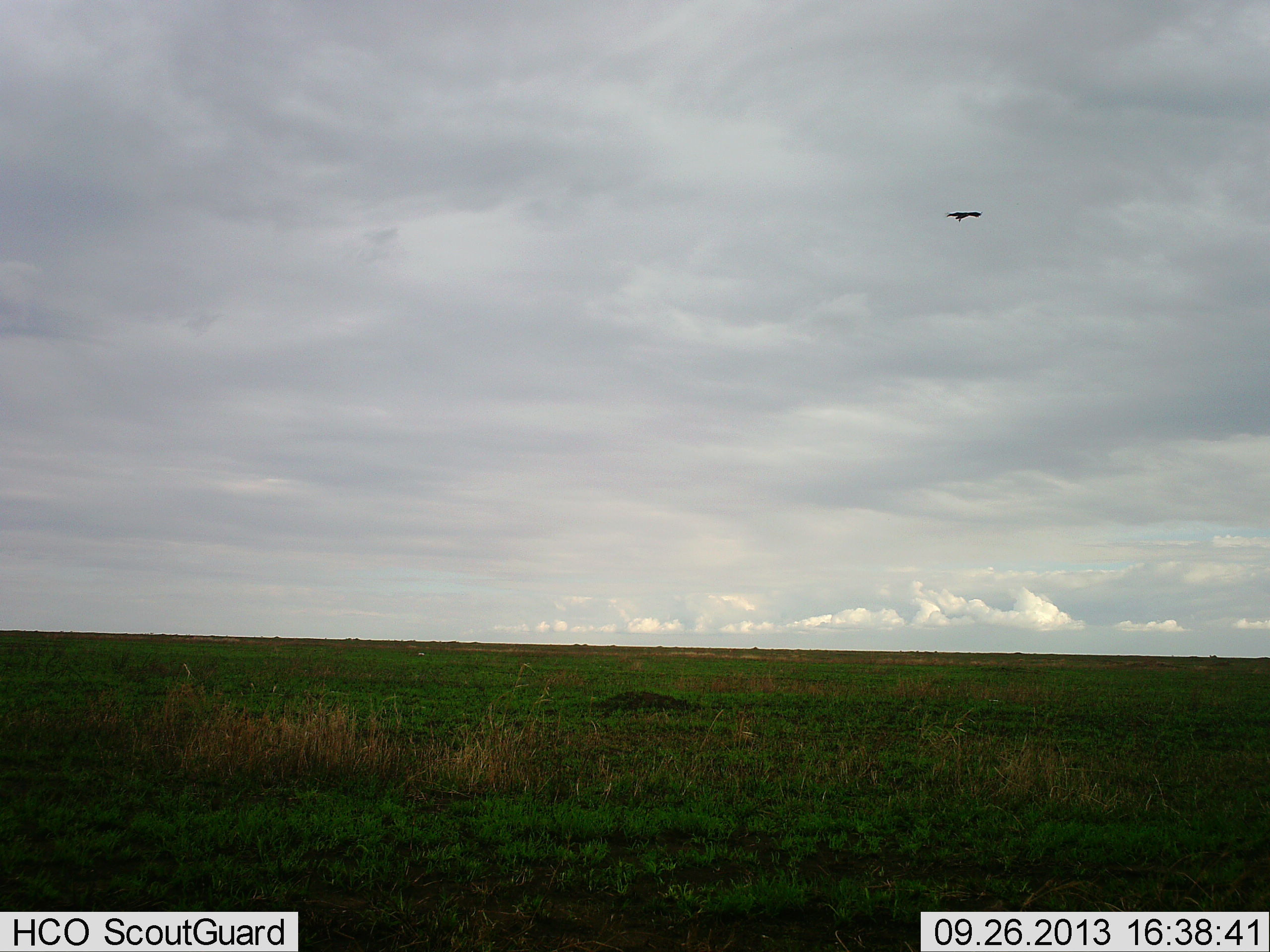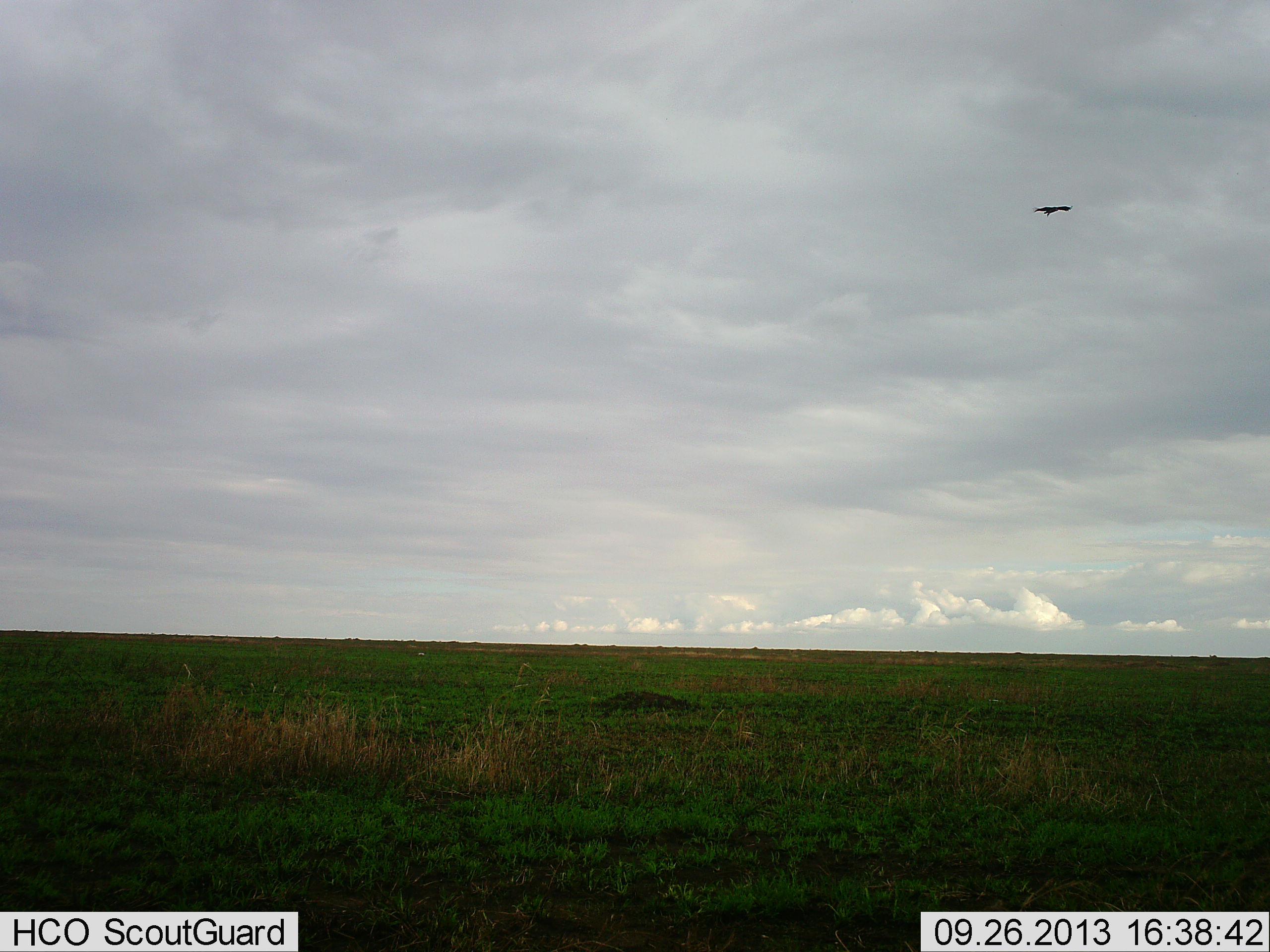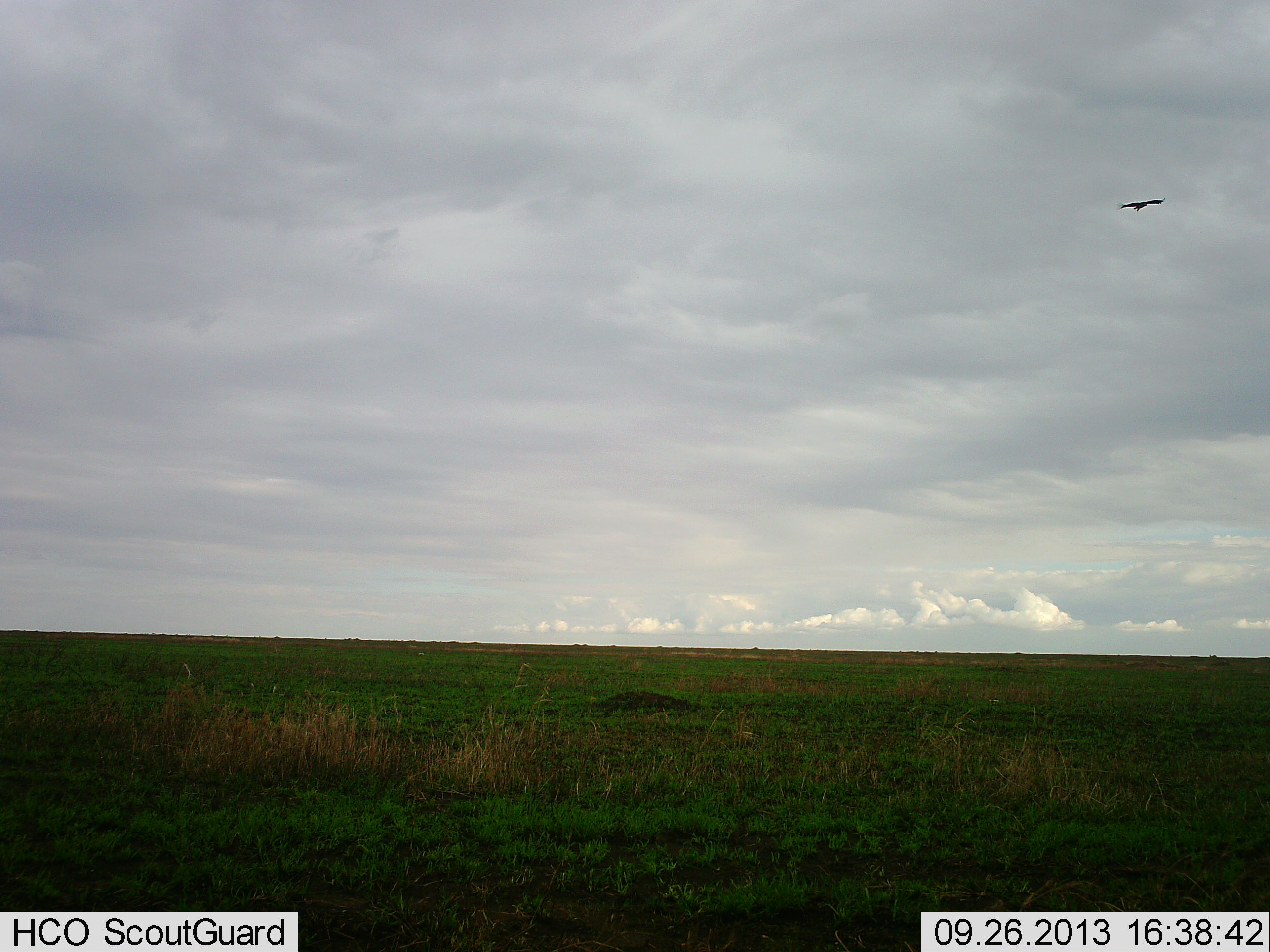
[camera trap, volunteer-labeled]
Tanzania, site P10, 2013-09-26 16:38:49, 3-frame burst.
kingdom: Animalia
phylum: Chordata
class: Aves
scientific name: Aves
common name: bird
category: otherbird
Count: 1.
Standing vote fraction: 0%.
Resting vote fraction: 0%.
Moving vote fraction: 100%.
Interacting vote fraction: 0%.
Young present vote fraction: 0%.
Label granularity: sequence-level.